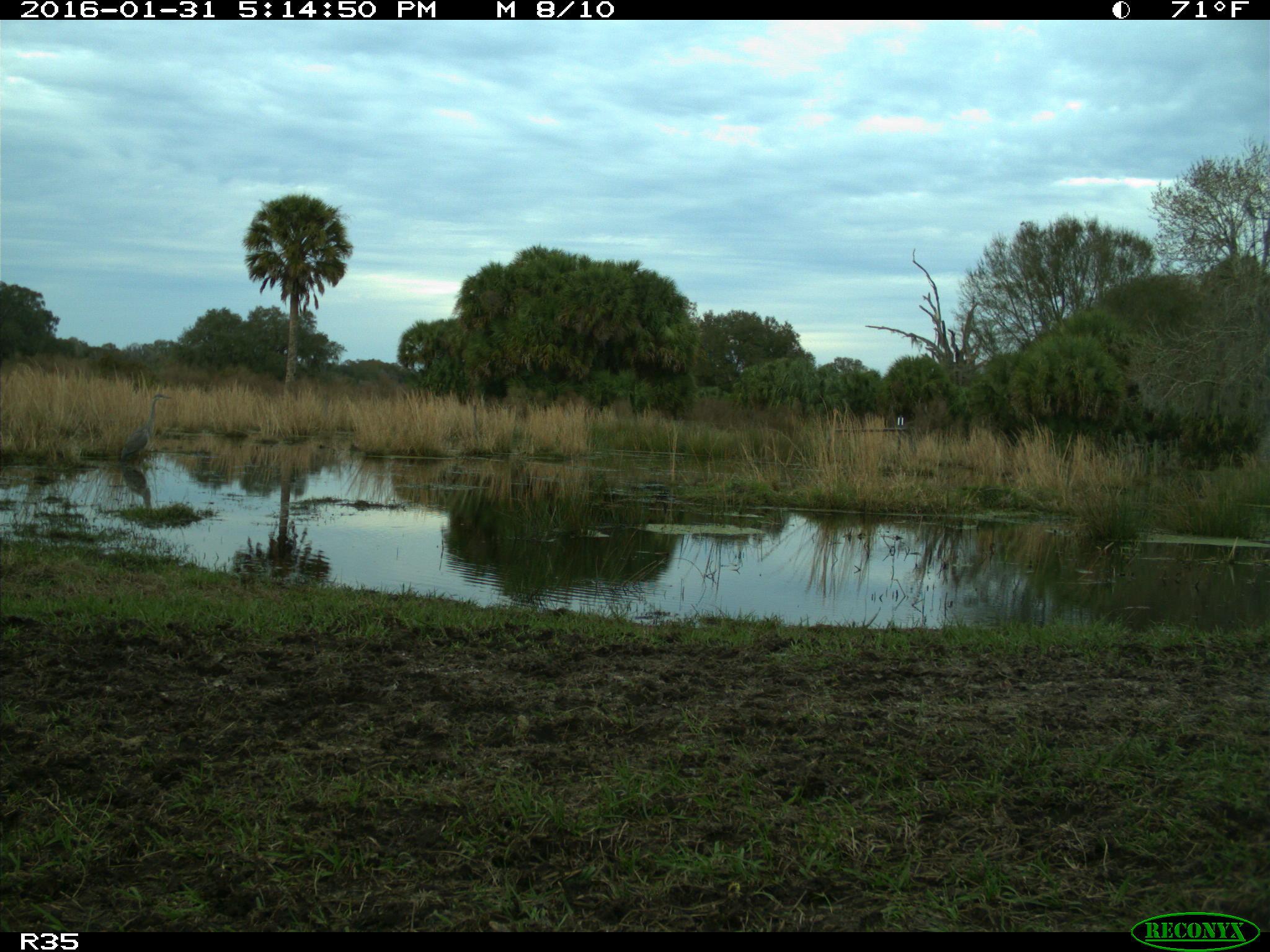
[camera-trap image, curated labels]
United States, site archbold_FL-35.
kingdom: Animalia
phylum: Chordata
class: Aves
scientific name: Aves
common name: birds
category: unidentified bird